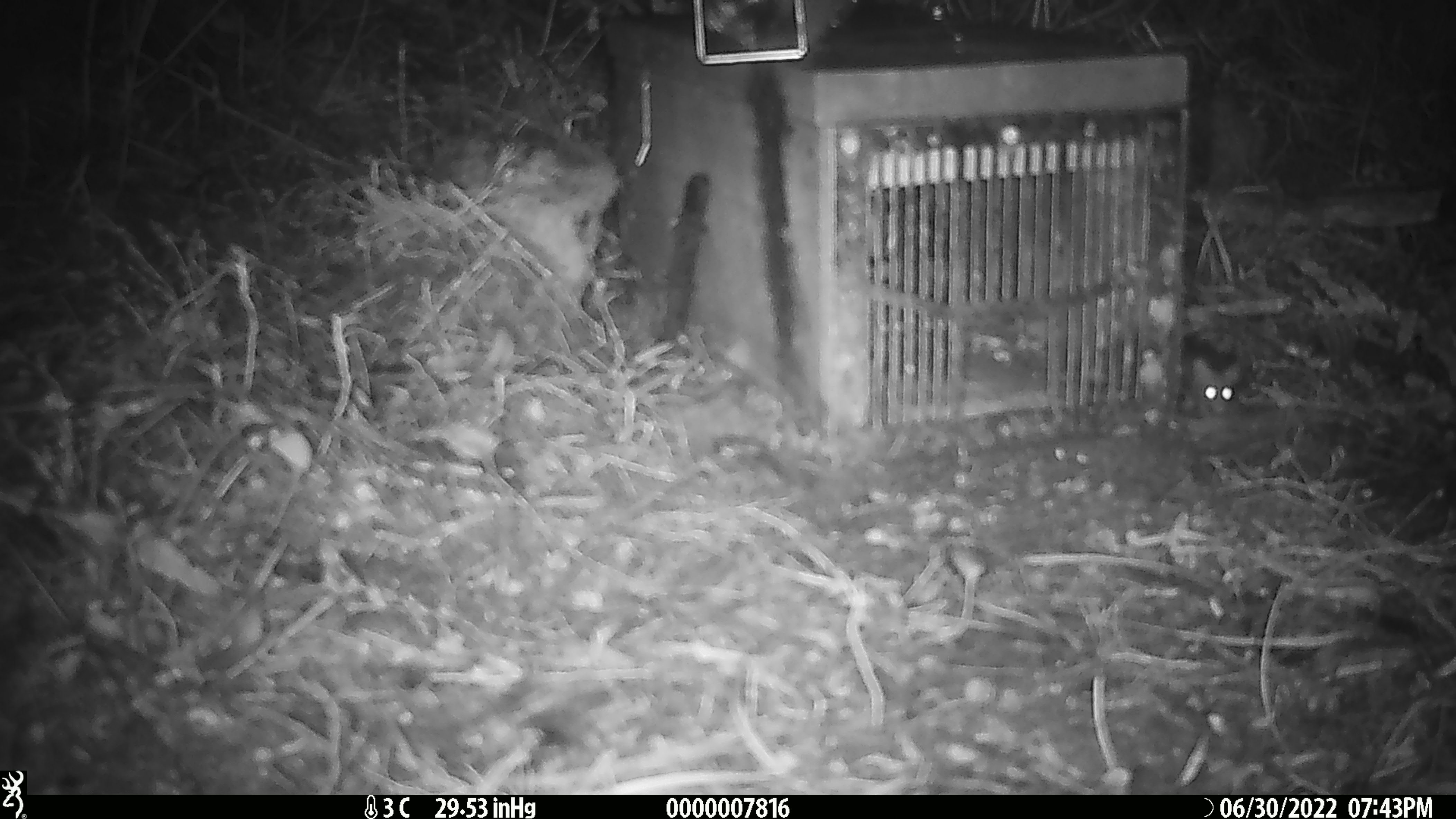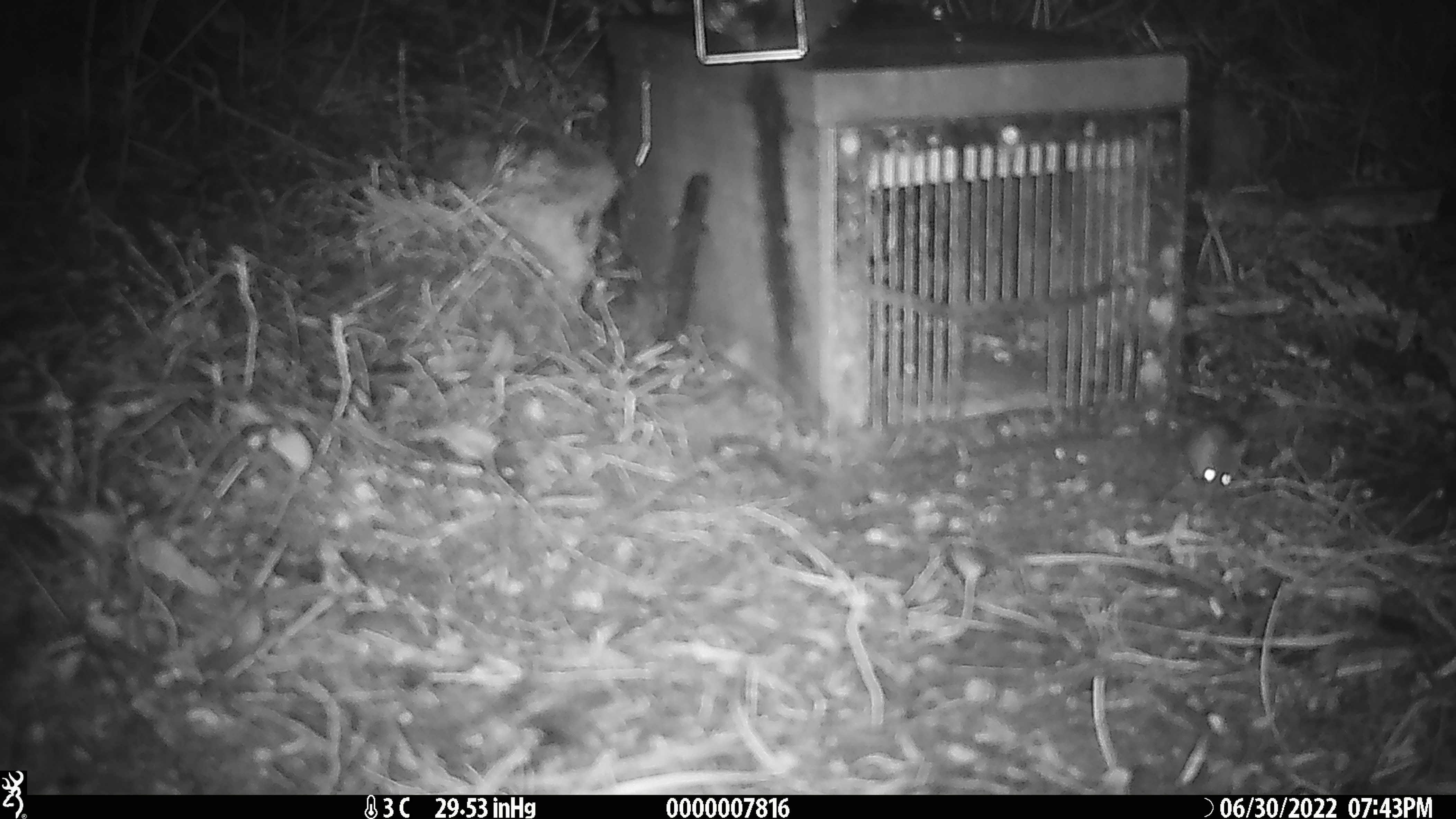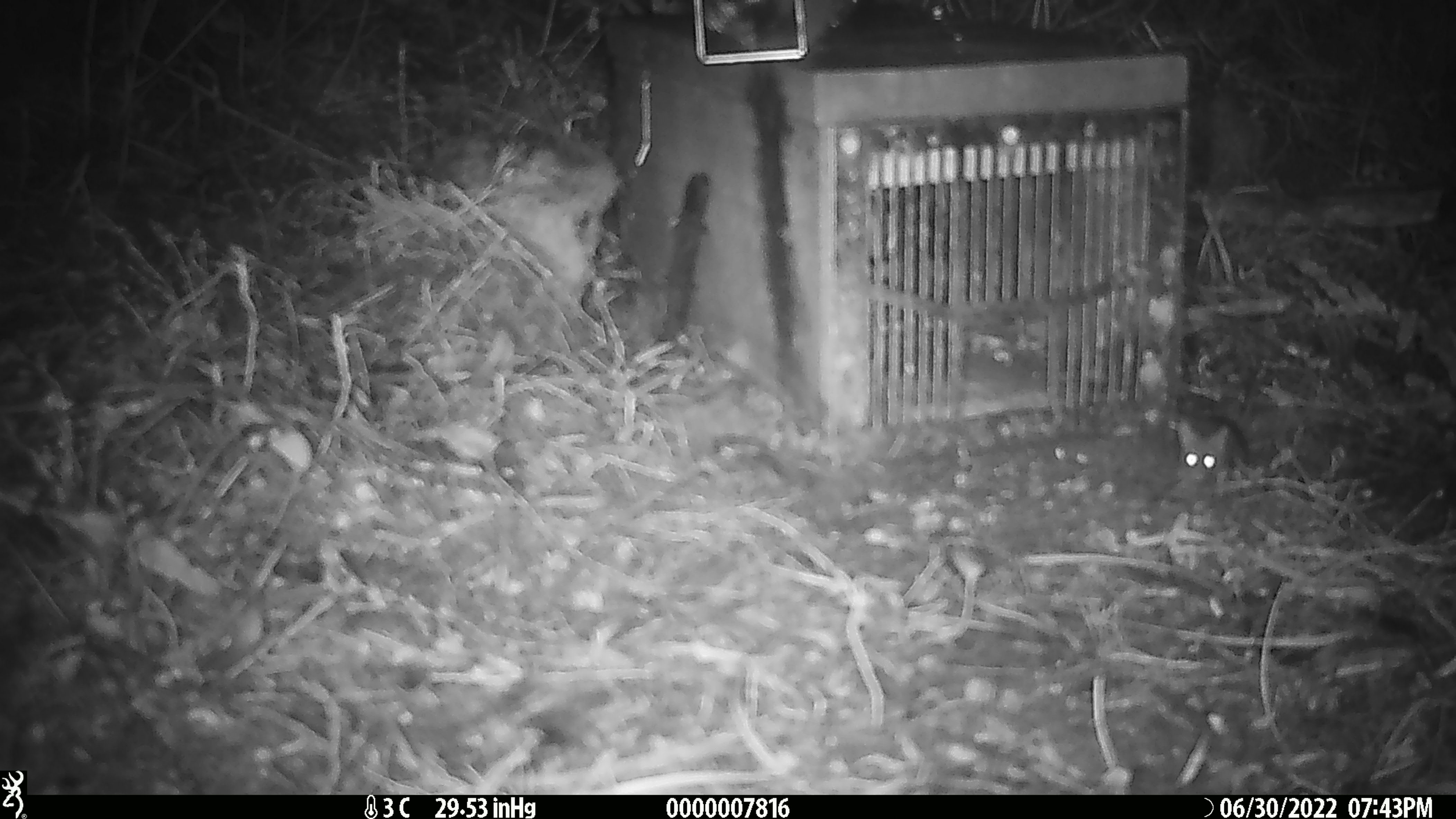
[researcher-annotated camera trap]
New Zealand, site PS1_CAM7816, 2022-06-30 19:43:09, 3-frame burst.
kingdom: Animalia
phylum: Chordata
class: Mammalia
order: Rodentia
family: Muridae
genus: Mus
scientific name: Mus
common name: mouse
Mouse (Mus).